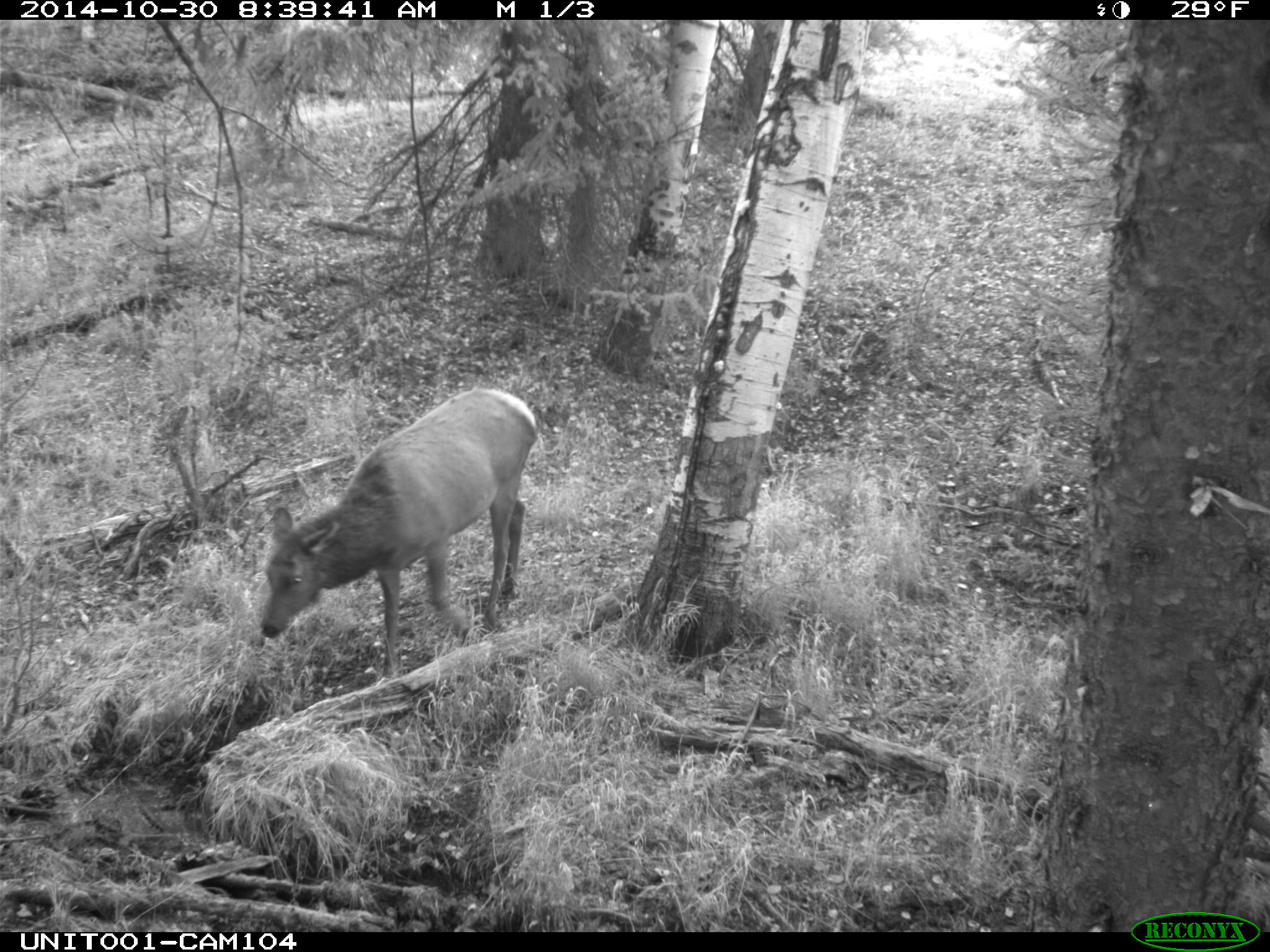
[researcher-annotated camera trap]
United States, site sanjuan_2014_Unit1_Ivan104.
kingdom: Animalia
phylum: Chordata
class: Mammalia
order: Artiodactyla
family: Cervidae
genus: Cervus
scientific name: Cervus elaphus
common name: red deer